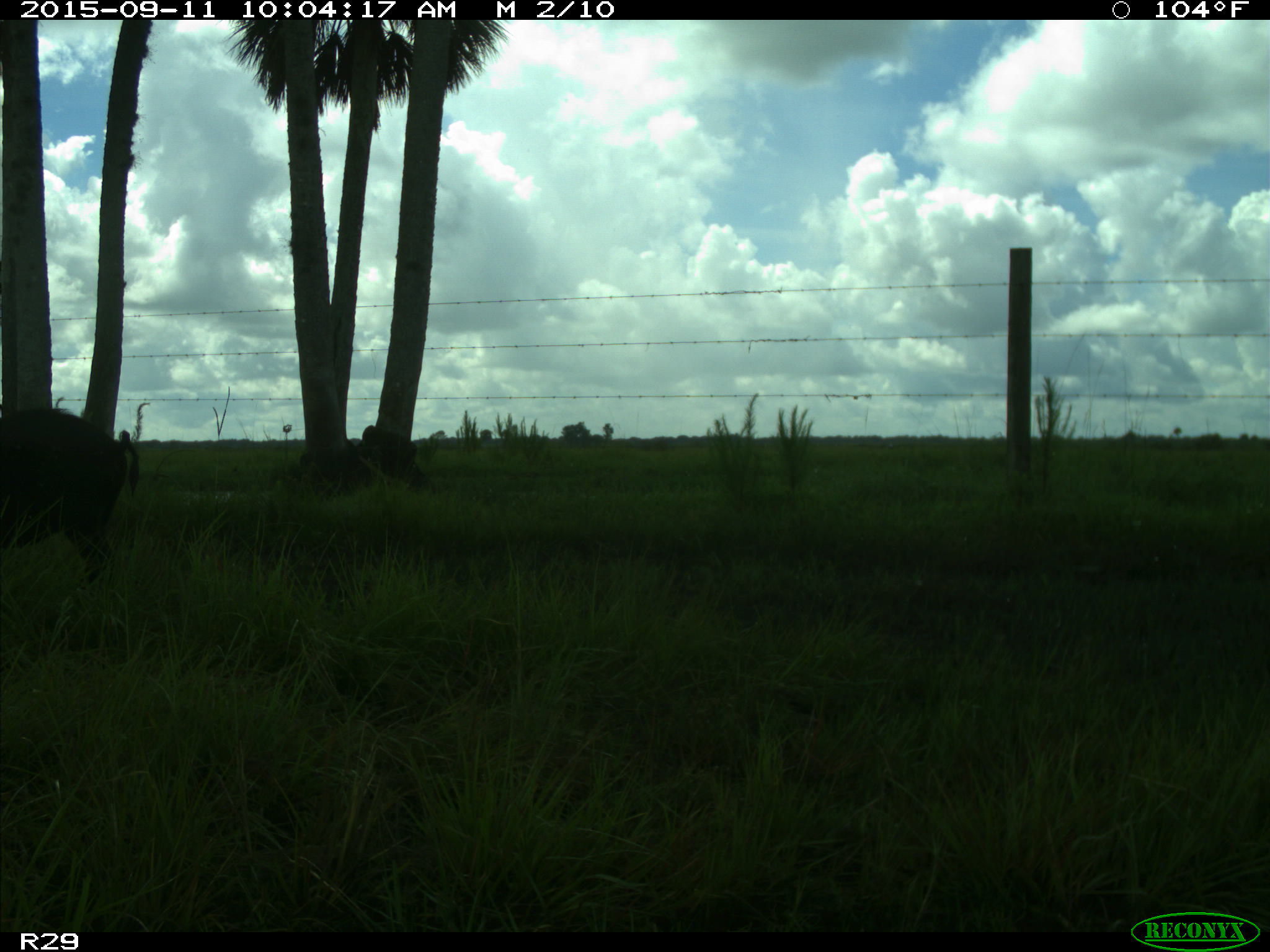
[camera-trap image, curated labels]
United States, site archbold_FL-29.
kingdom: Animalia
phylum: Chordata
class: Mammalia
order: Artiodactyla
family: Suidae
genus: Sus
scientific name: Sus scrofa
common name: wild boar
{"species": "Sus scrofa (wild boar)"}